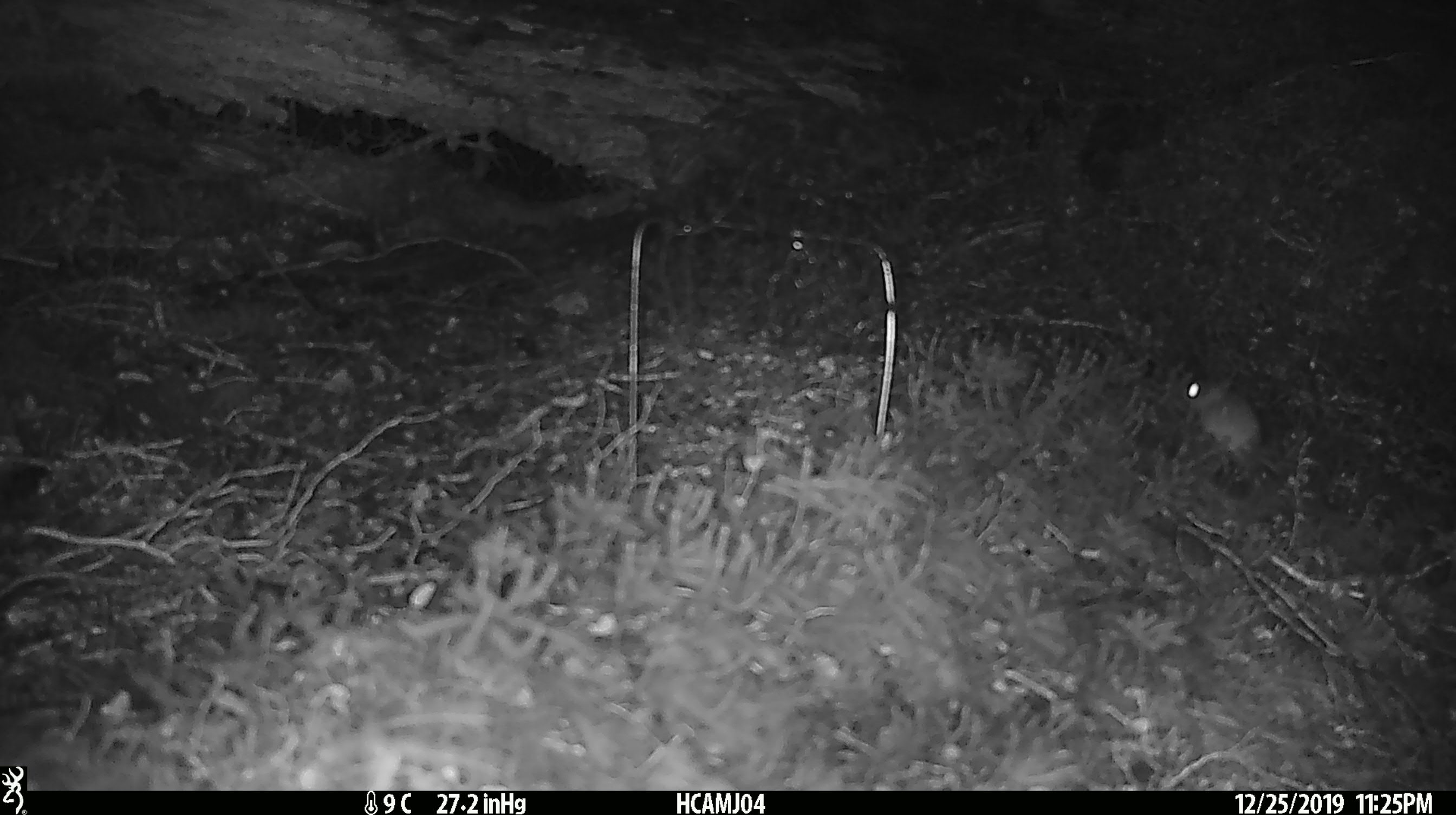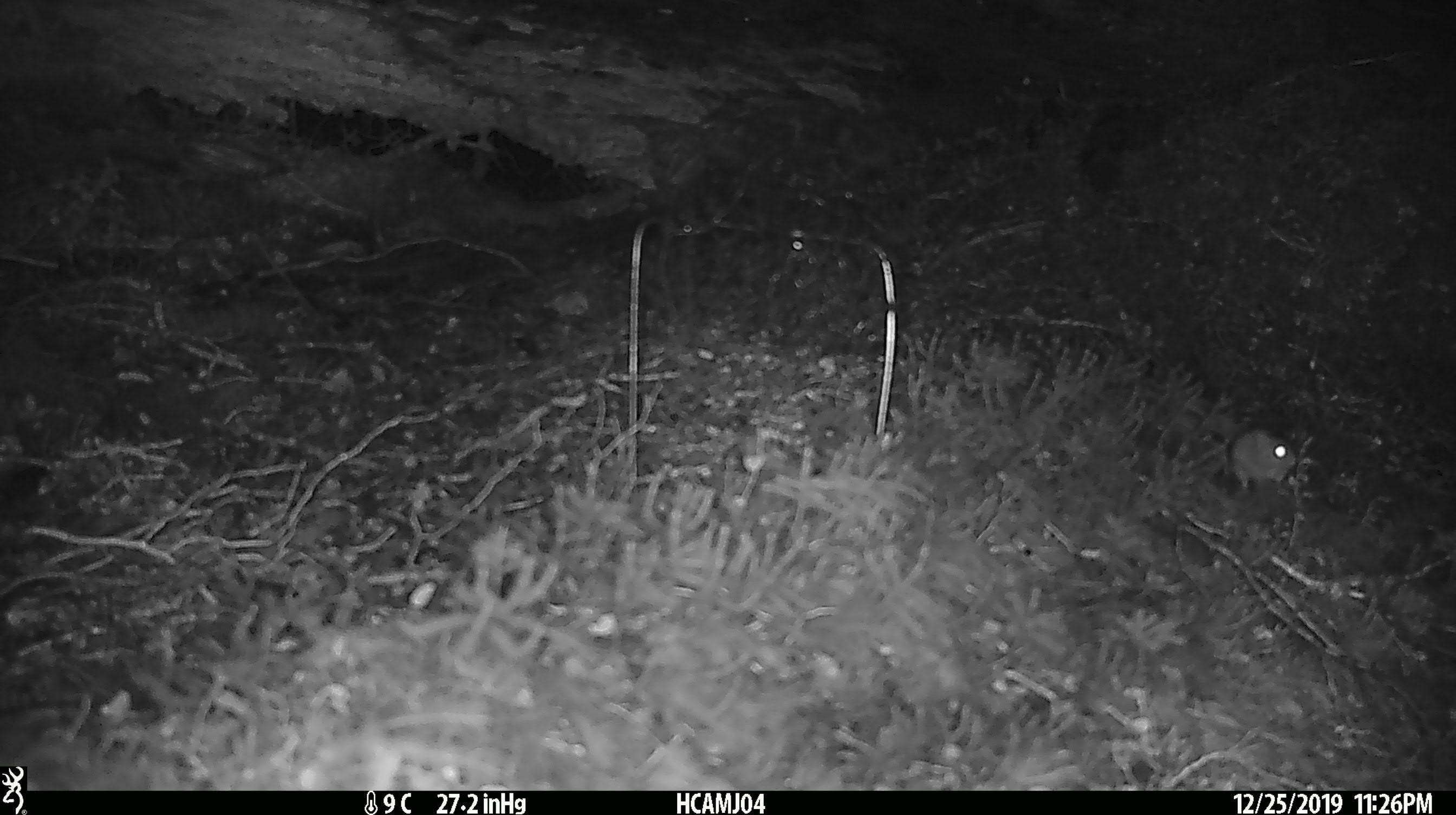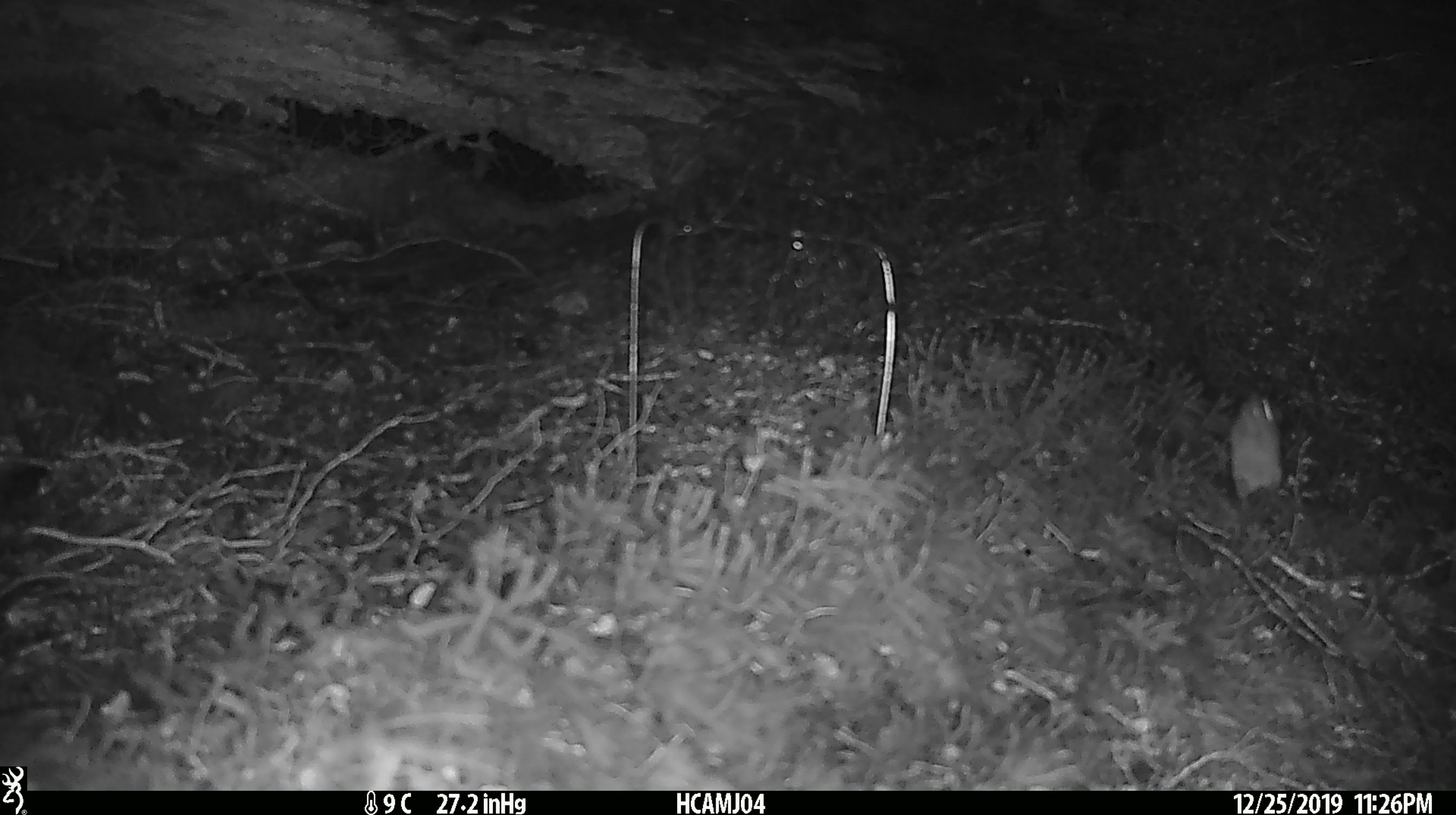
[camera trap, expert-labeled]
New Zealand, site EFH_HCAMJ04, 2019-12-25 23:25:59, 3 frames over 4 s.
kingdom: Animalia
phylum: Chordata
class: Mammalia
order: Rodentia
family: Muridae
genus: Mus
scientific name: Mus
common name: mouse